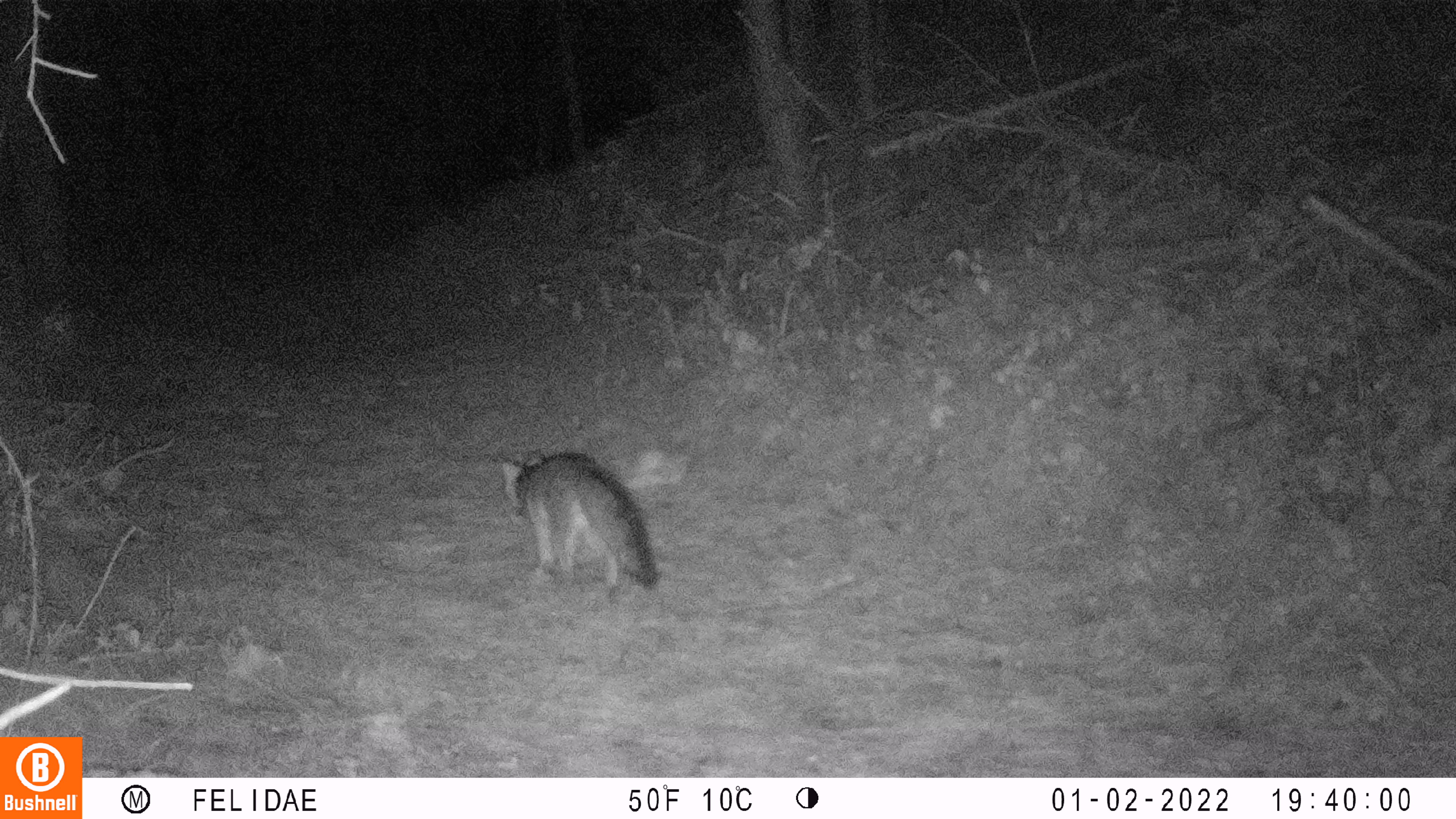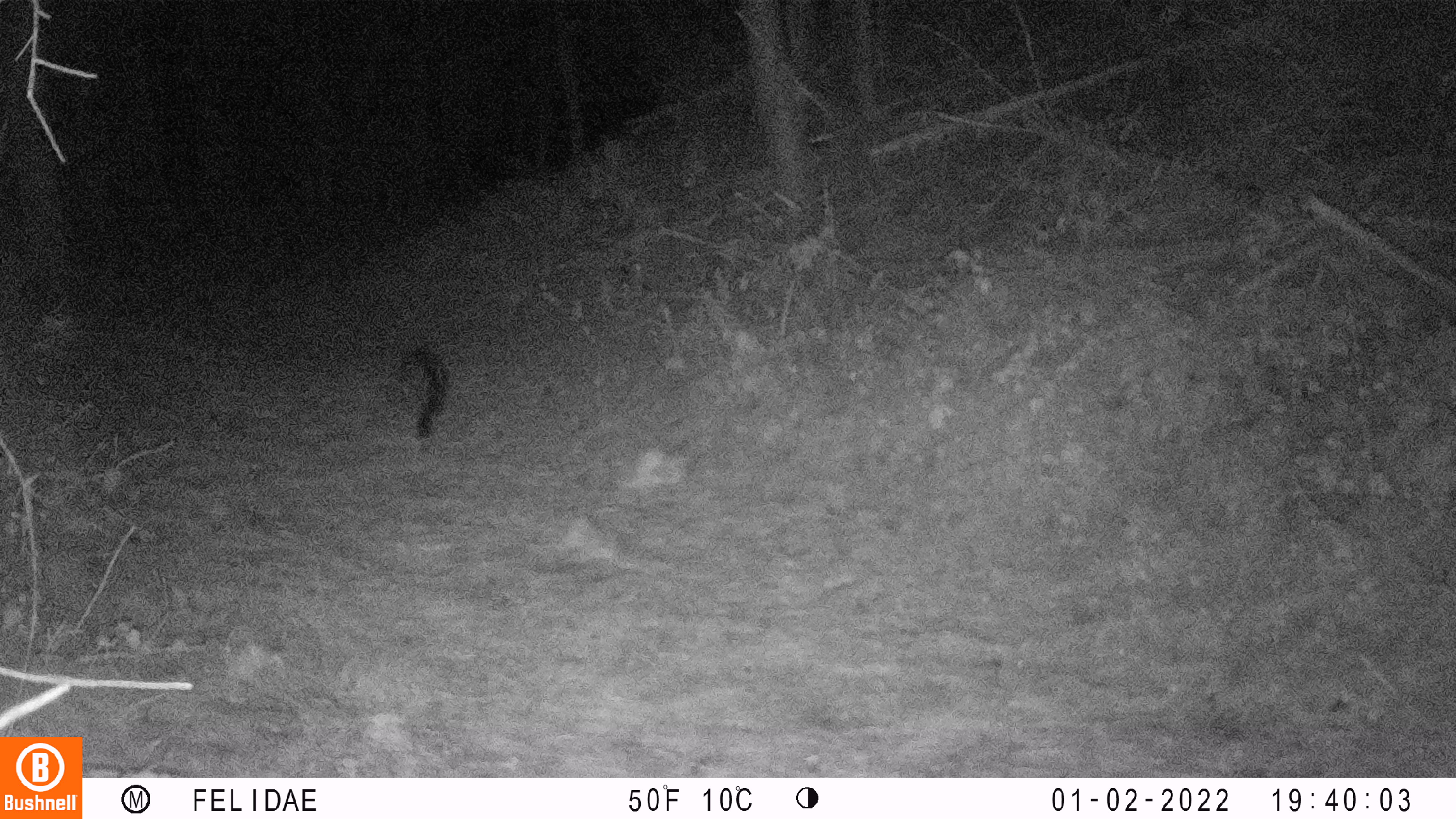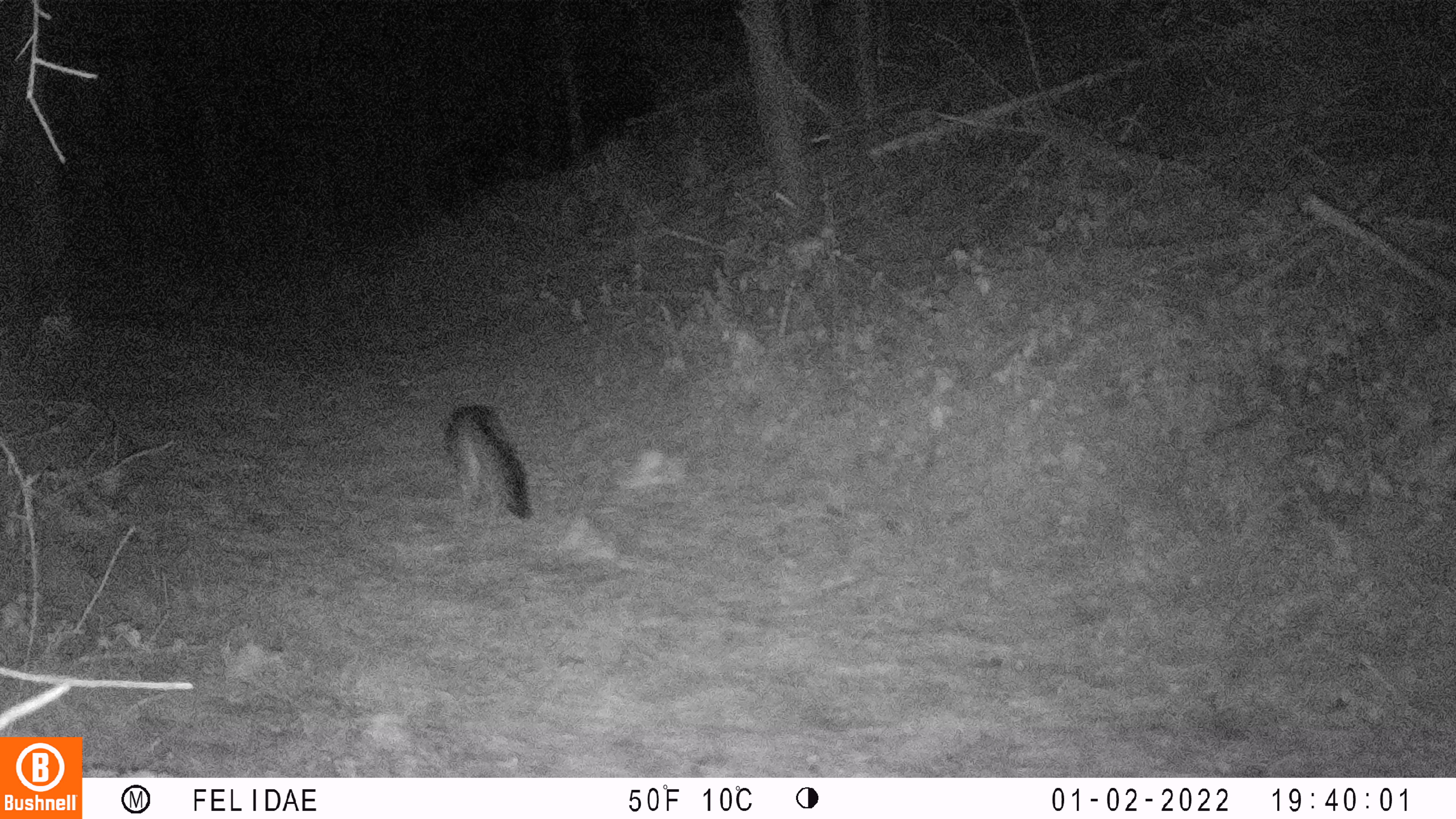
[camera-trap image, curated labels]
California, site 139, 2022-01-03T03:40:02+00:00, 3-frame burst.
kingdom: Animalia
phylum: Chordata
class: Mammalia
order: Carnivora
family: Canidae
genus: Urocyon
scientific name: Urocyon cinereoargenteus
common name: gray fox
Gray fox (Urocyon cinereoargenteus).